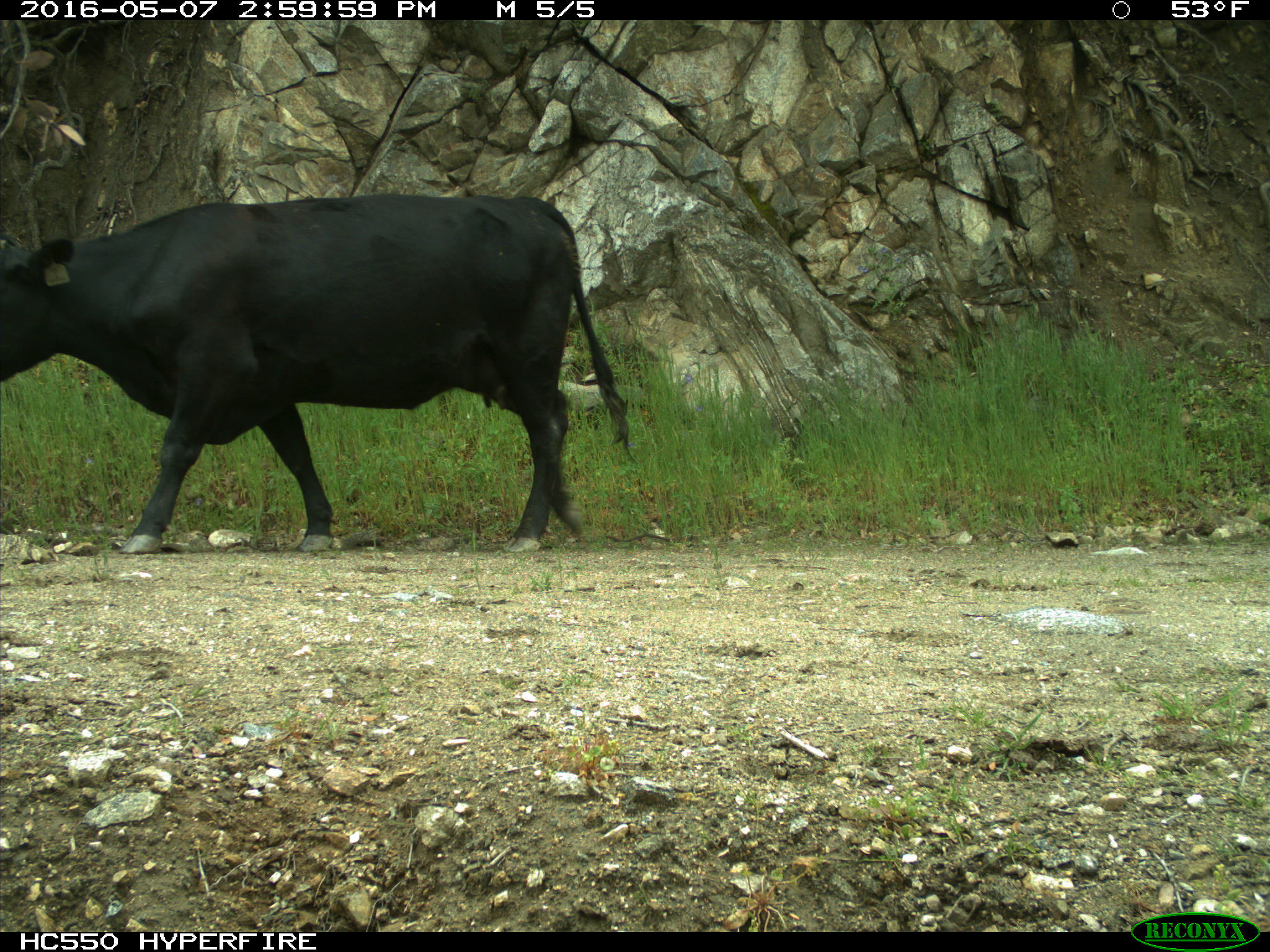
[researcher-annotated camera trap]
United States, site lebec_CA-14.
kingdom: Animalia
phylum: Chordata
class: Mammalia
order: Artiodactyla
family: Bovidae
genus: Bos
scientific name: Bos taurus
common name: domestic cow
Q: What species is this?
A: Bos taurus (domestic cow).